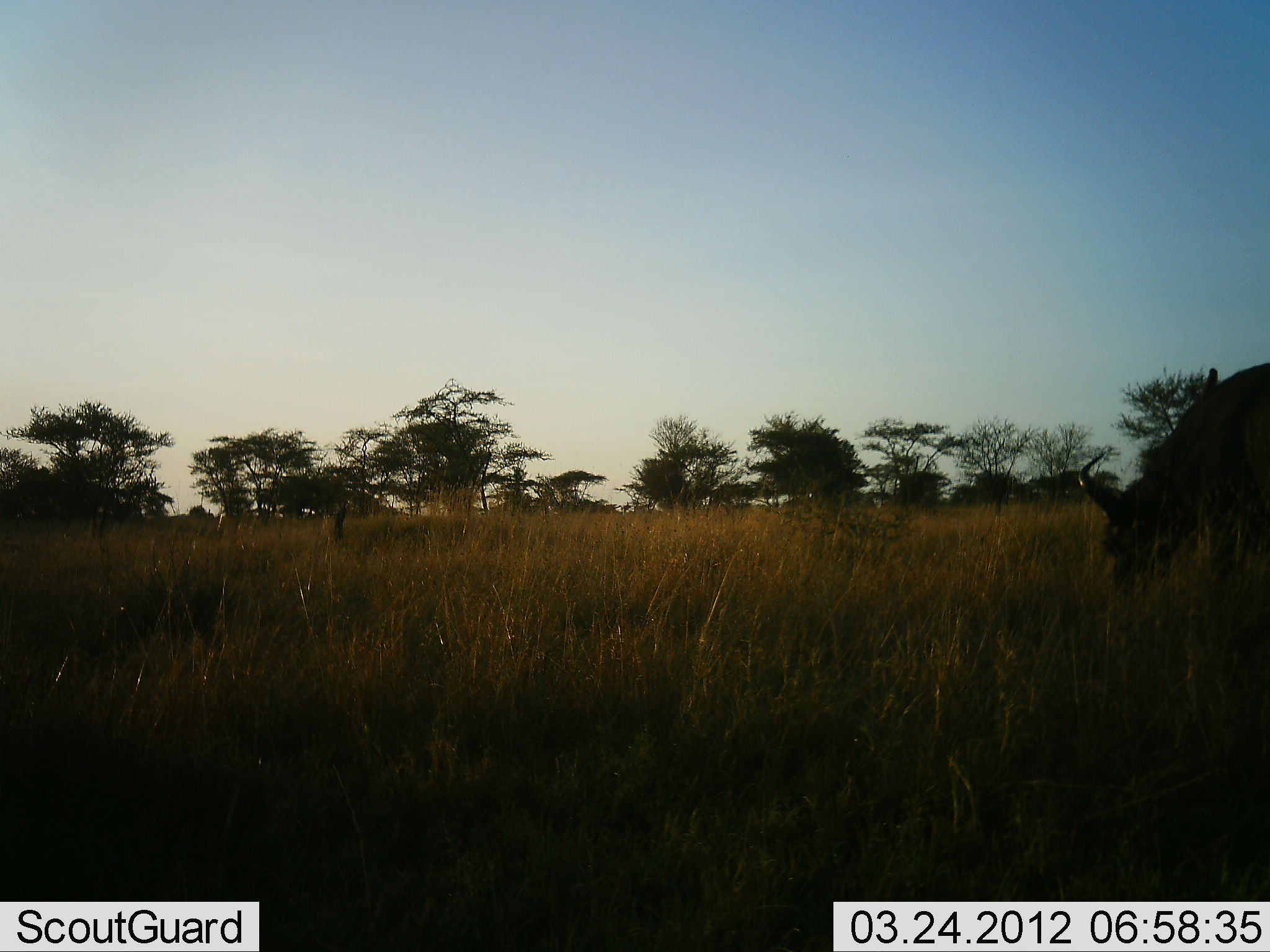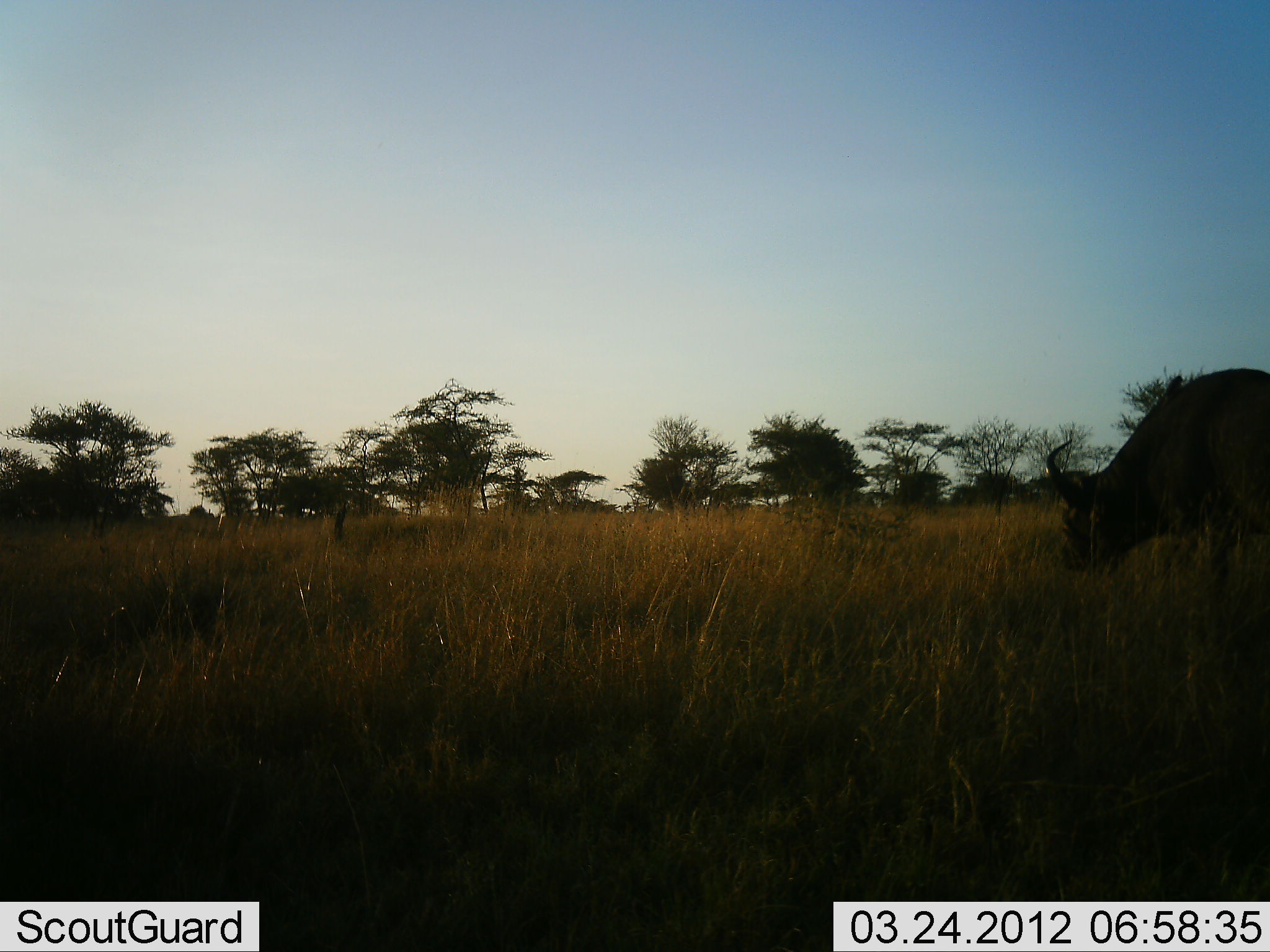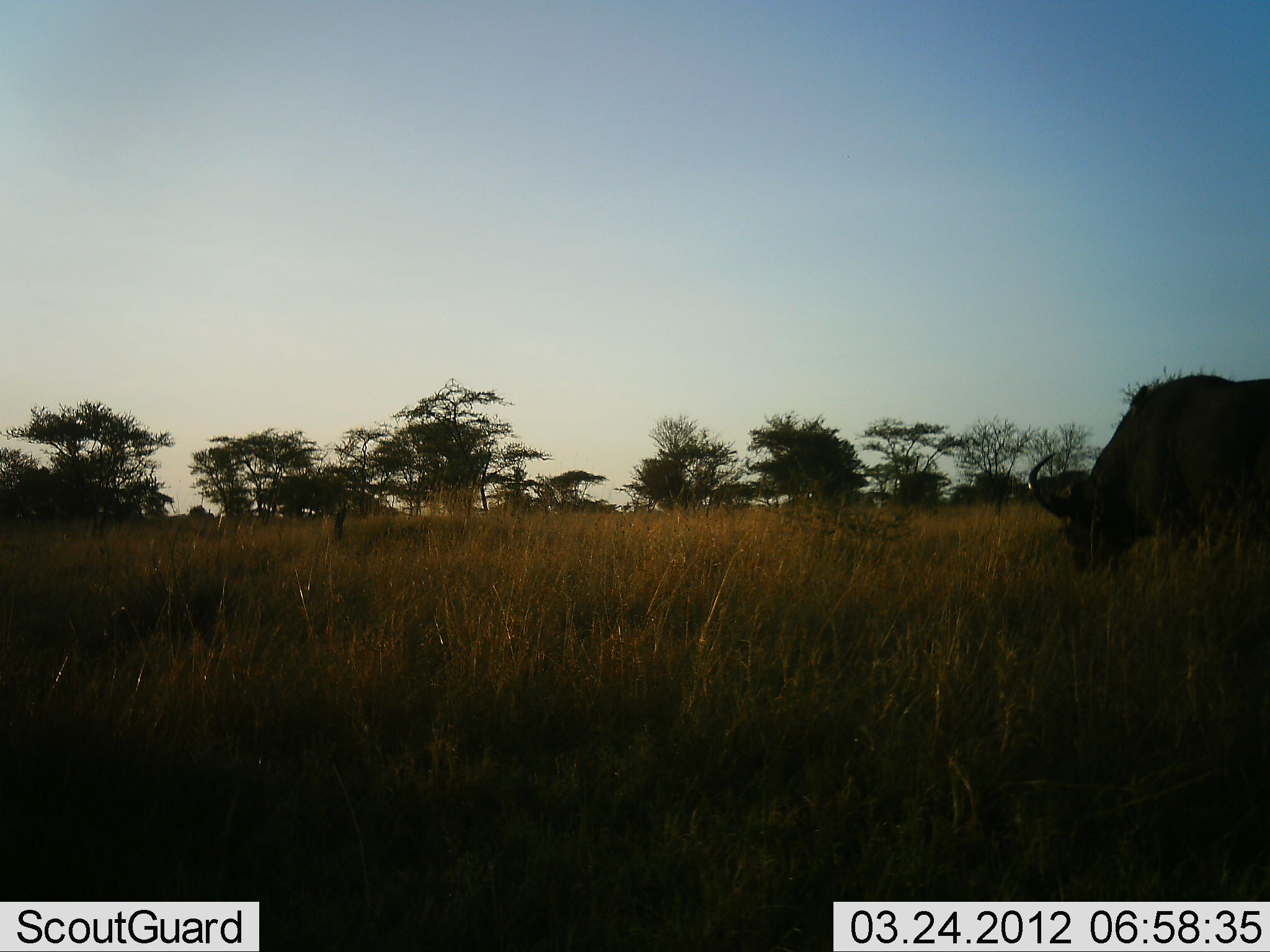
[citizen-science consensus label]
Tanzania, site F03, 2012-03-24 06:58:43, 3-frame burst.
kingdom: Animalia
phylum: Chordata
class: Mammalia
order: Artiodactyla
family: Bovidae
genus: Syncerus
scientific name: Syncerus caffer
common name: cape buffalo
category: buffalo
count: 1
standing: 29%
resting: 0%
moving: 21%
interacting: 0%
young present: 0%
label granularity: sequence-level